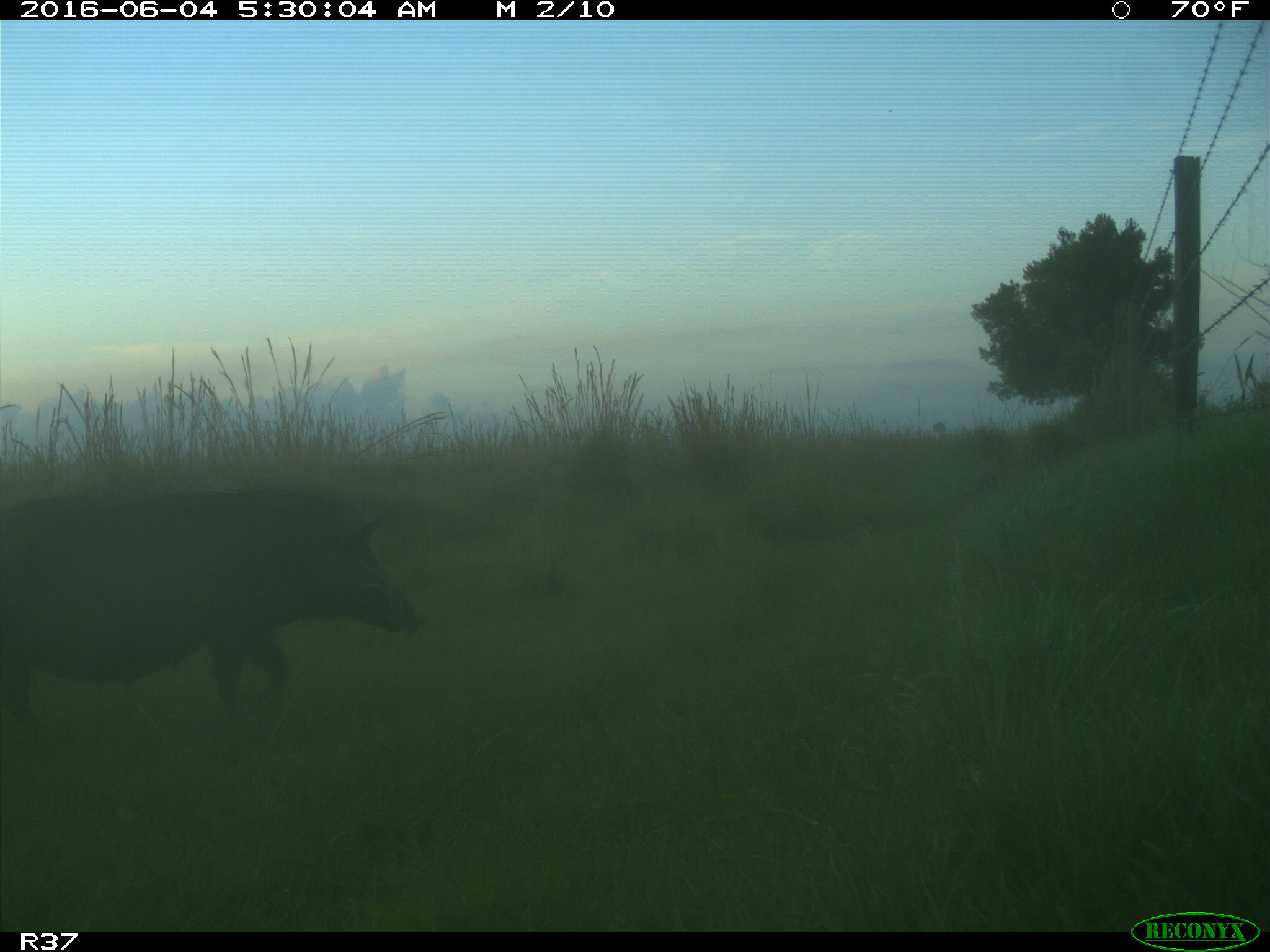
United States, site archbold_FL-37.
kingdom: Animalia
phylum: Chordata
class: Mammalia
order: Artiodactyla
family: Suidae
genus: Sus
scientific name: Sus scrofa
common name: wild boar